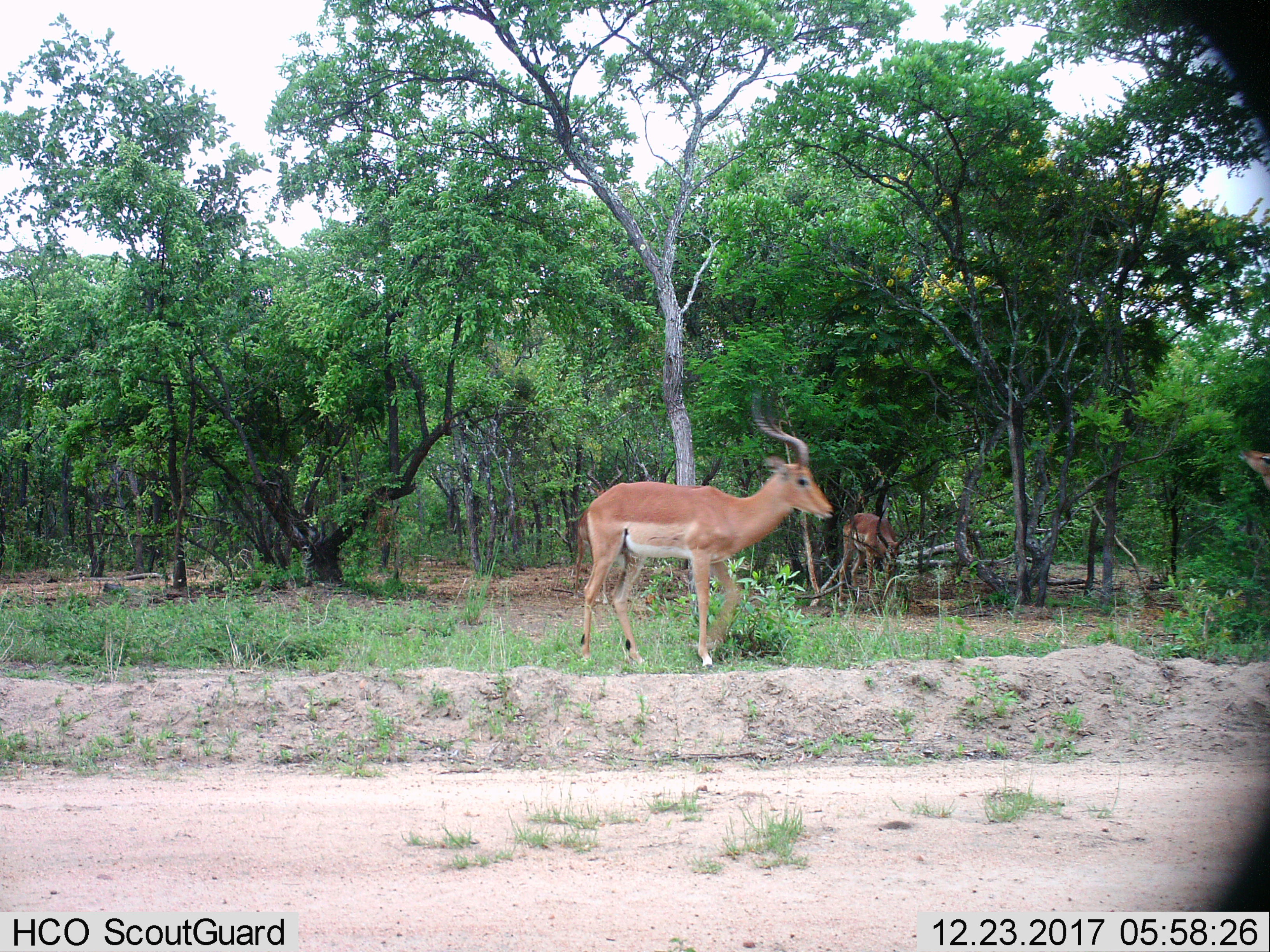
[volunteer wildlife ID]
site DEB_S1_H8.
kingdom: Animalia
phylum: Chordata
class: Mammalia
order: Artiodactyla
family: Bovidae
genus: Aepyceros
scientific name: Aepyceros melampus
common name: impala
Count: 3.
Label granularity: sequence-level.